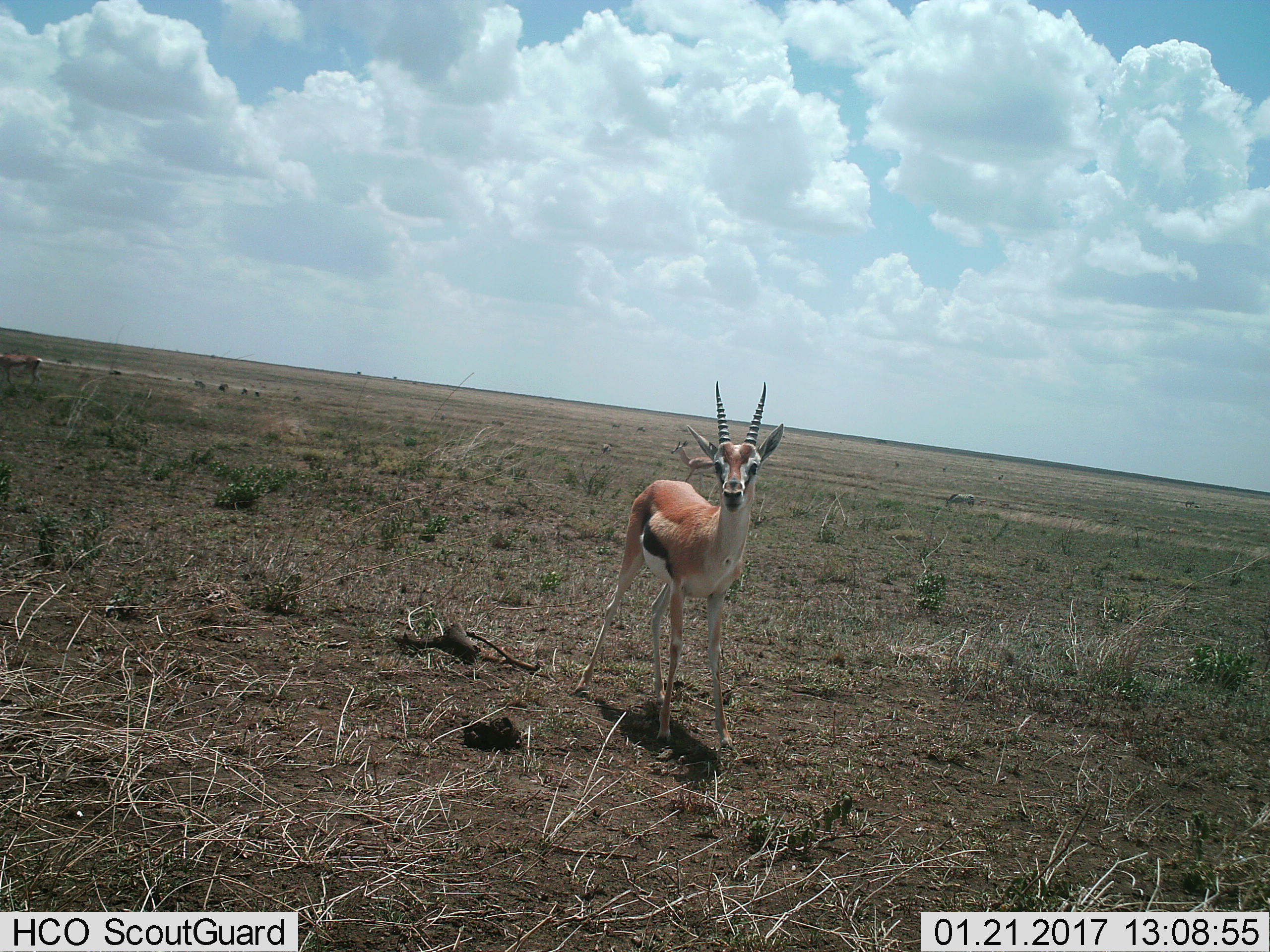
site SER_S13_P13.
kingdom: Animalia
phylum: Chordata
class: Mammalia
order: Artiodactyla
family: Bovidae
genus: Eudorcas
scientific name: Eudorcas thomsonii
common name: thomson's gazelle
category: gazellethomsons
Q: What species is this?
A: Gazellethomsons (thomson's gazelle) (Eudorcas thomsonii).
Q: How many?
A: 1.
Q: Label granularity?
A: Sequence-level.